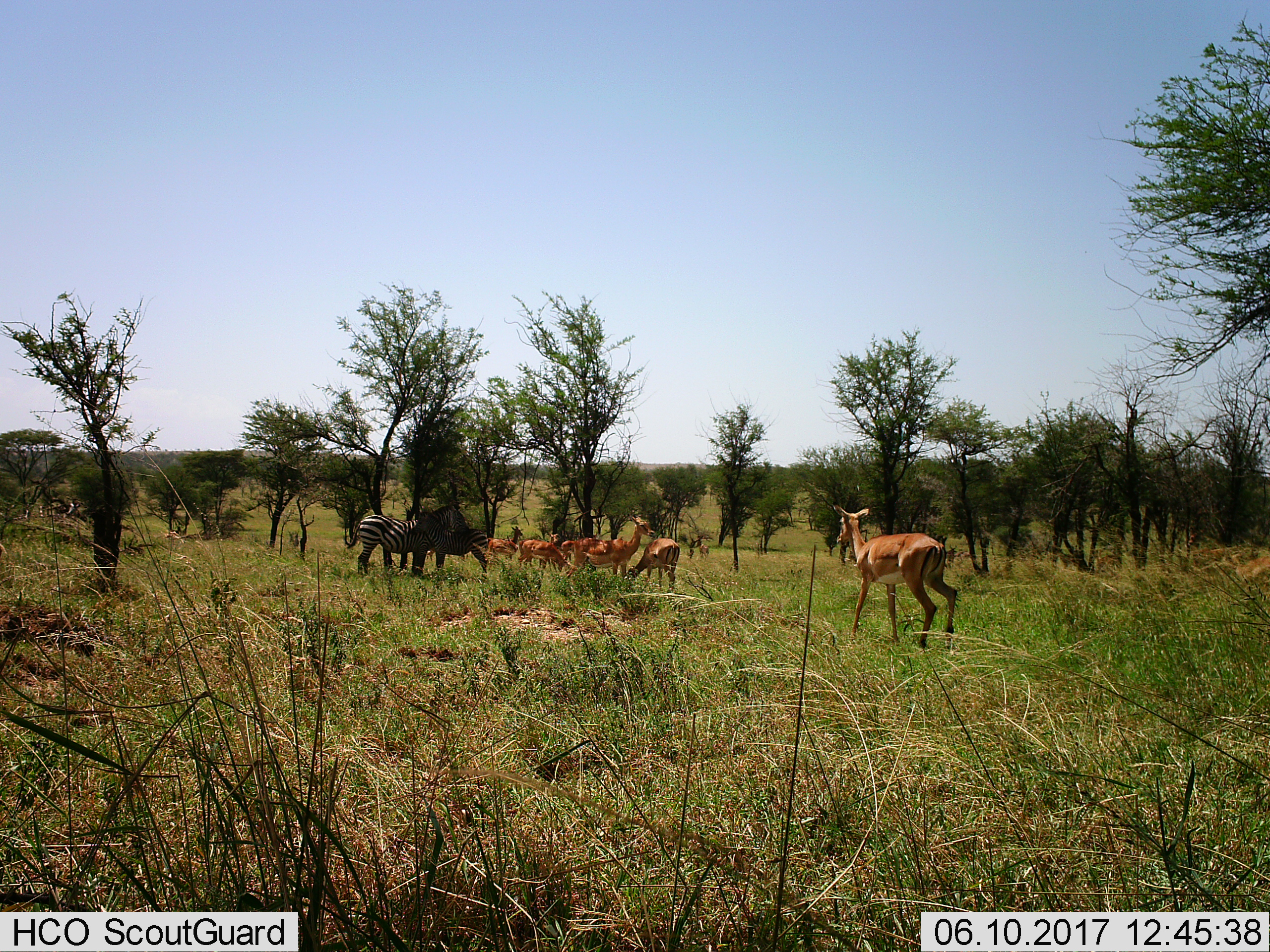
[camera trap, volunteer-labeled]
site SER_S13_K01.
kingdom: Animalia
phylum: Chordata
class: Mammalia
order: Artiodactyla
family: Bovidae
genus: Aepyceros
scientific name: Aepyceros melampus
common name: impala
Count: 7.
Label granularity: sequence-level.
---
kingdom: Animalia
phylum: Chordata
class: Mammalia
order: Perissodactyla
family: Equidae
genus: Equus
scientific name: Equus quagga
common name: plains zebra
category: zebraplains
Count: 2.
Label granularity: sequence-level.